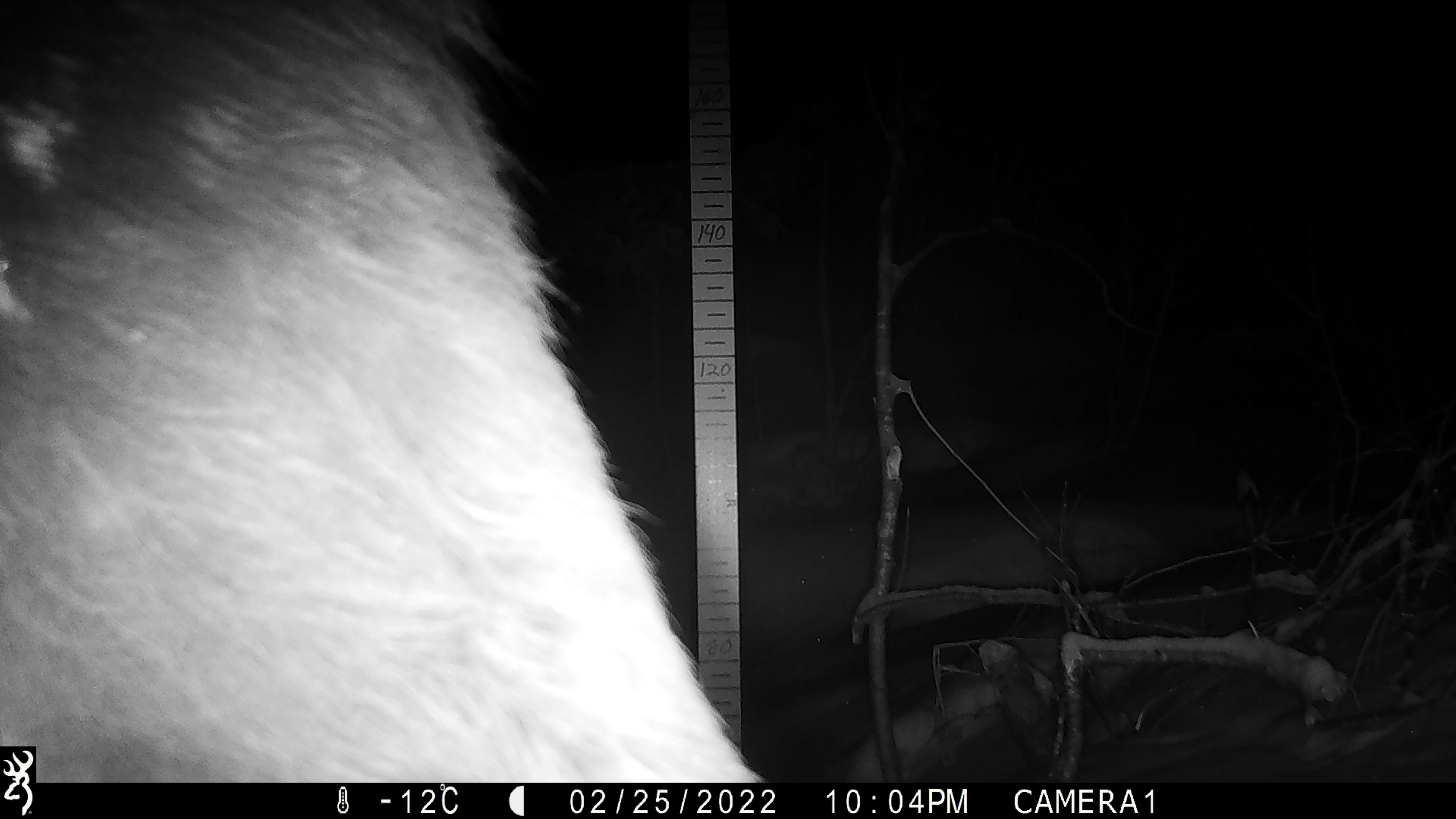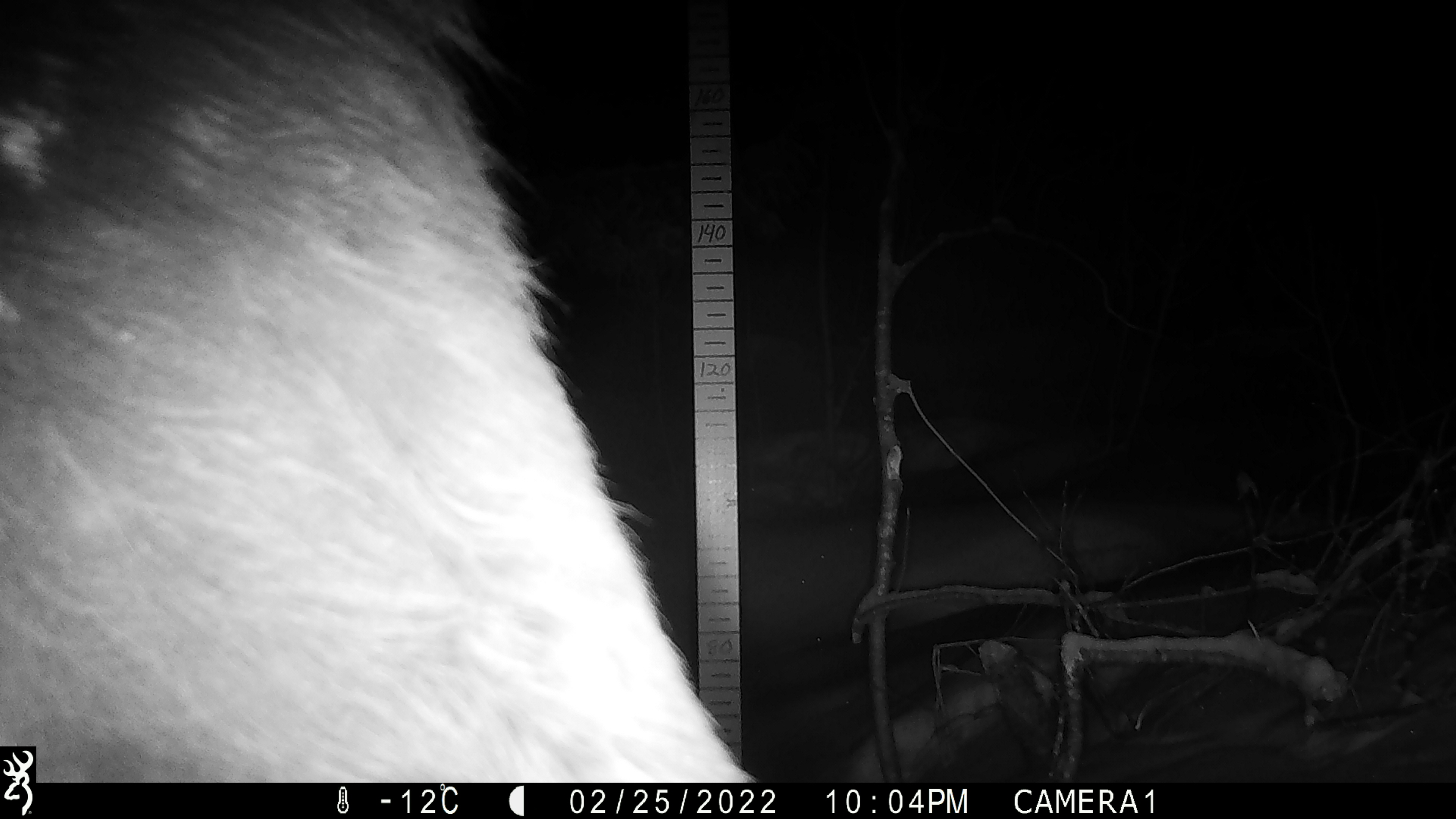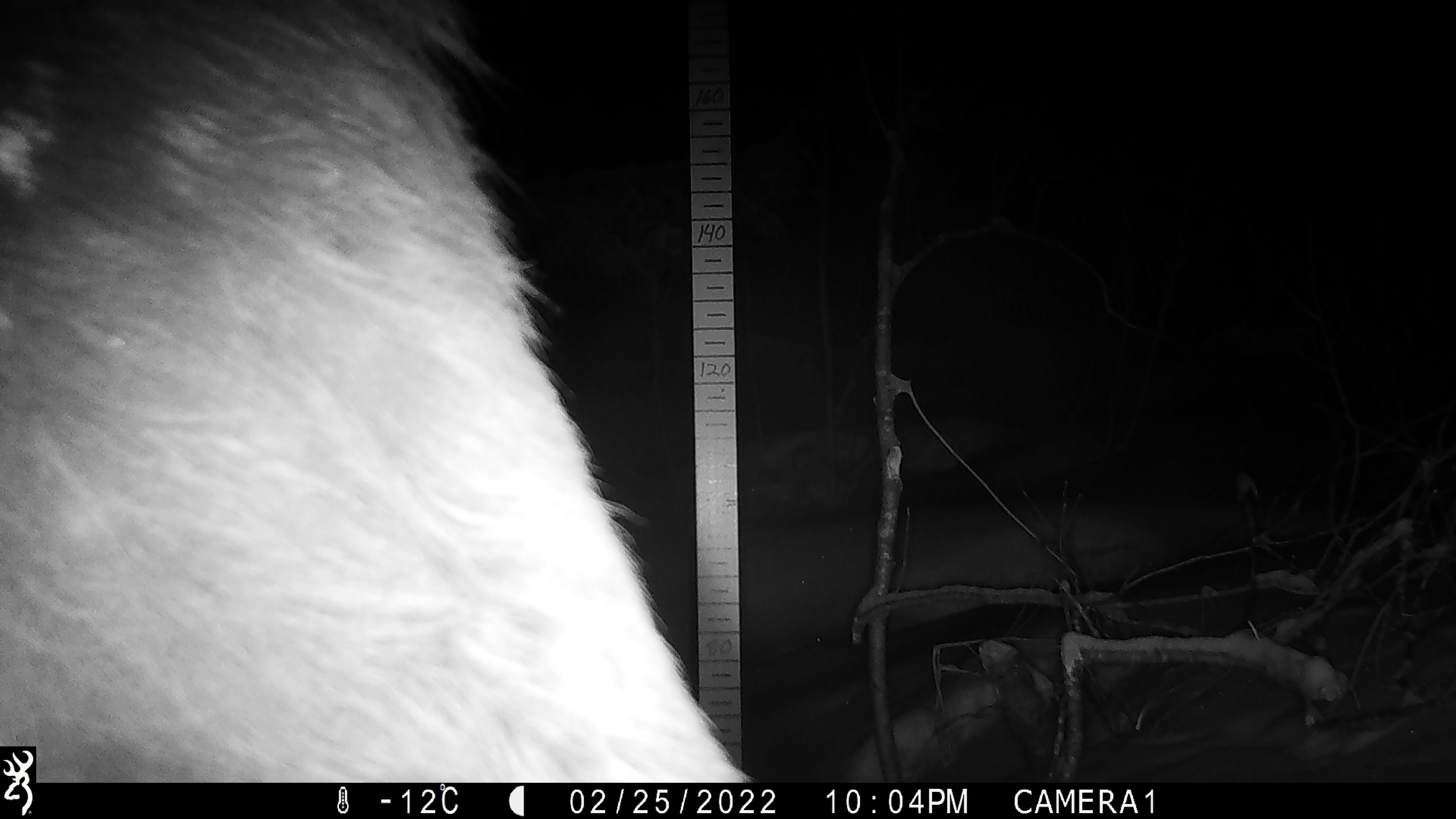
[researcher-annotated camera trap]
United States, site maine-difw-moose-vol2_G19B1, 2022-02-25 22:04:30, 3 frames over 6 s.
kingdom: Animalia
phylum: Chordata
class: Mammalia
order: Artiodactyla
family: Cervidae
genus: Alces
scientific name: Alces alces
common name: moose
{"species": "moose (Alces alces)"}